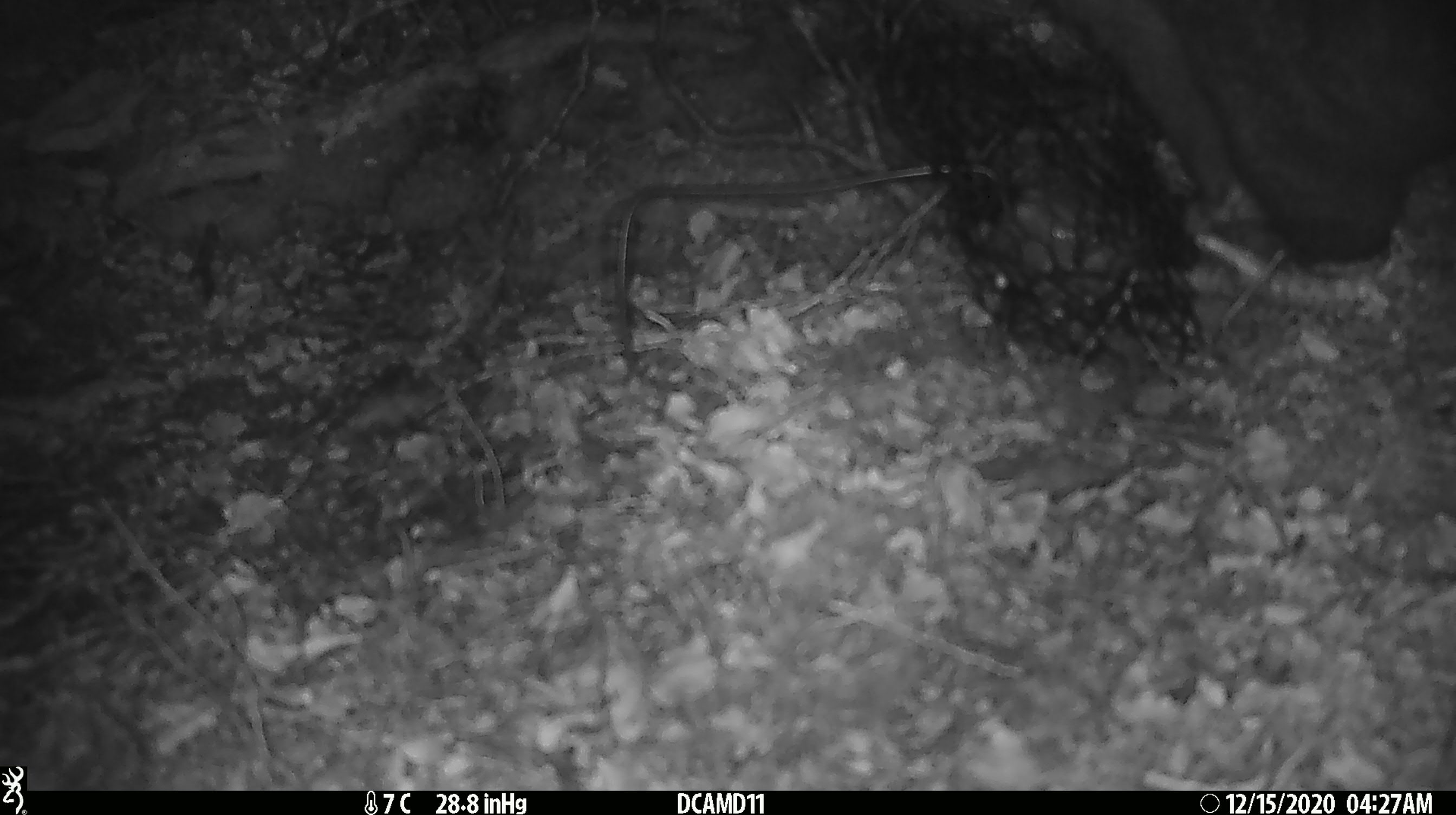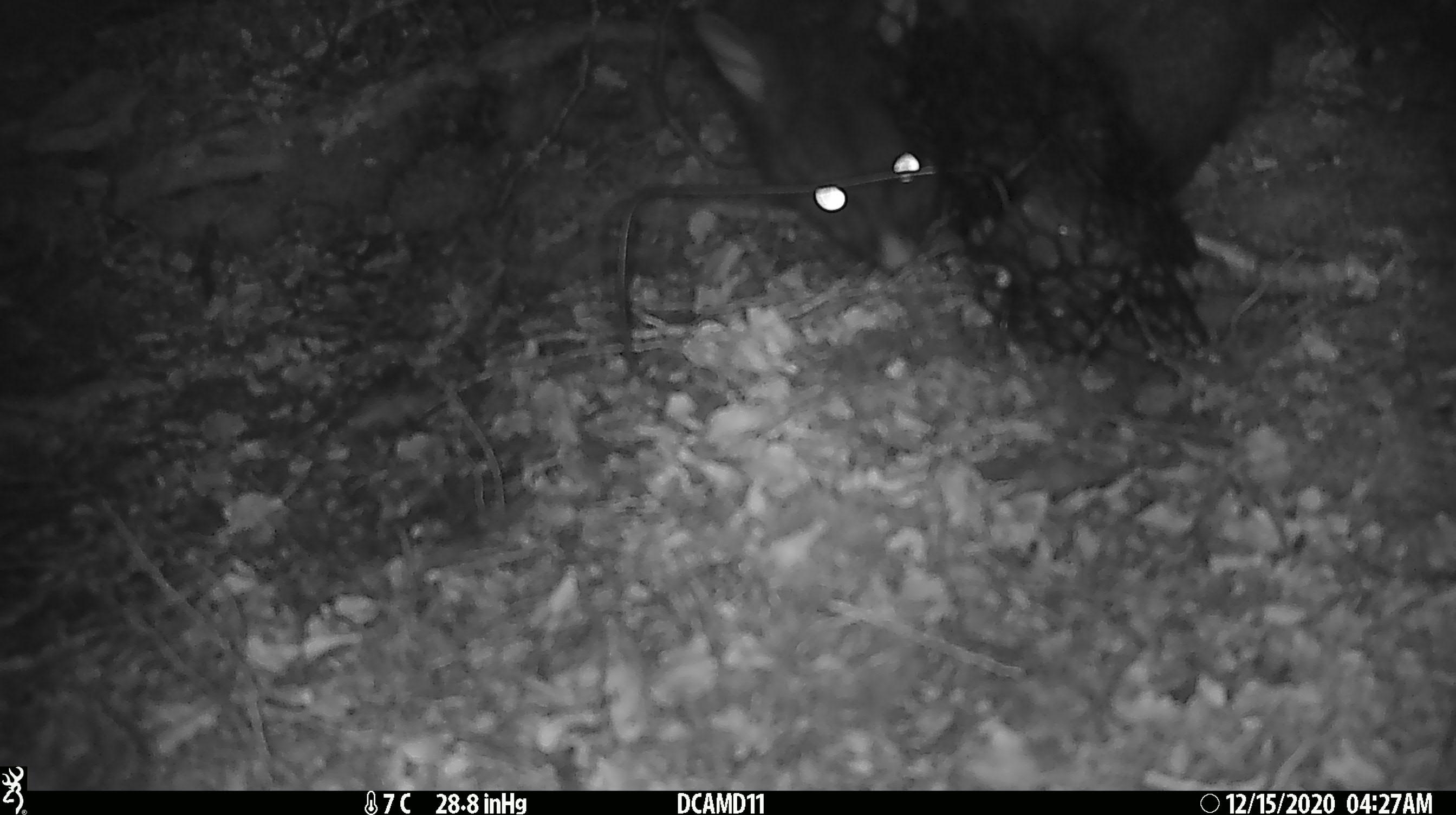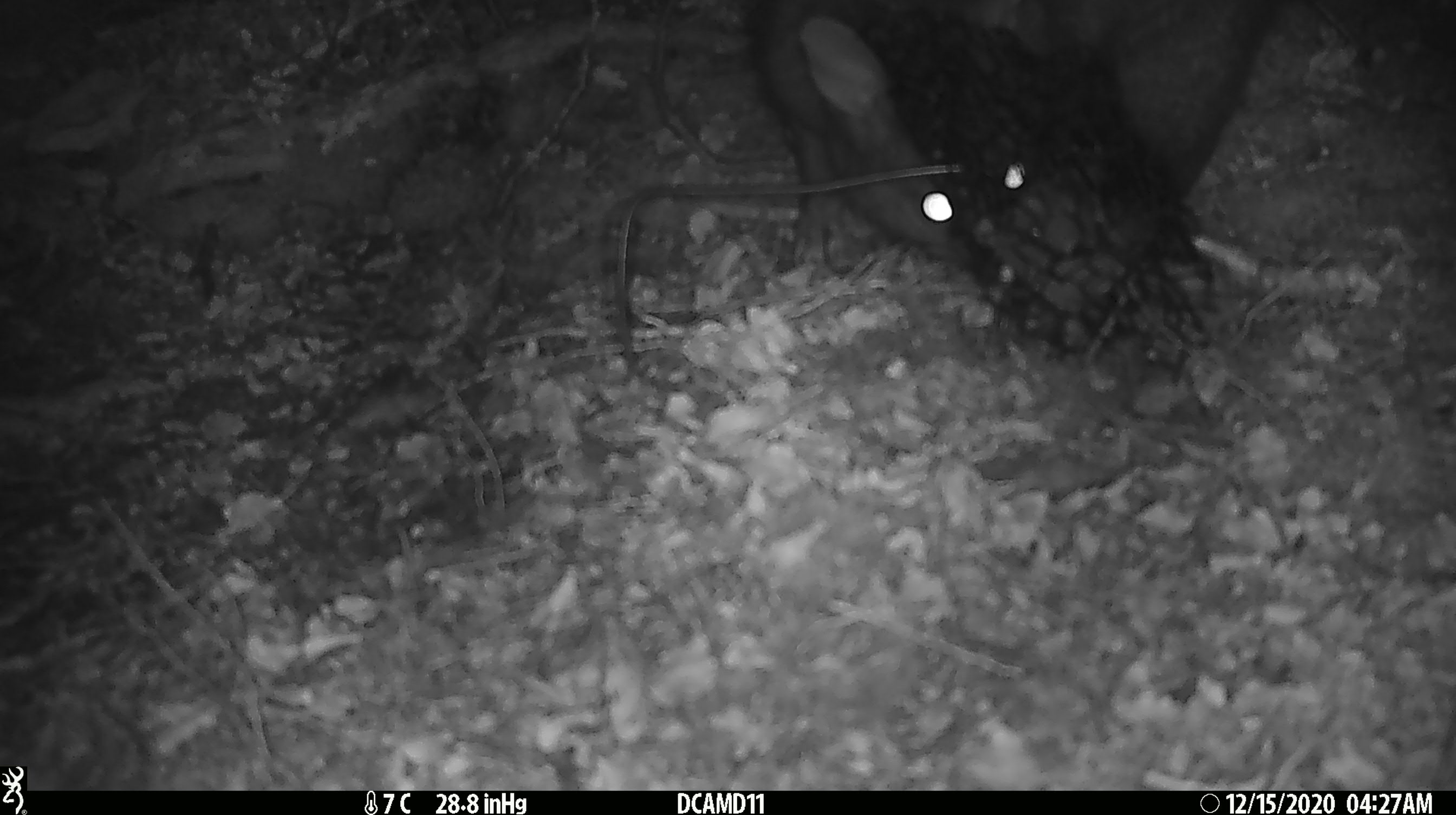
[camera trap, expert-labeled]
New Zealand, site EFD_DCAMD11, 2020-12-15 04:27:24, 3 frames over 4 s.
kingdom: Animalia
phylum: Chordata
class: Mammalia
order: Diprotodontia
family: Phalangeridae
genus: Trichosurus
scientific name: Trichosurus vulpecula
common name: common brushtail possum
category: possum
Possum (common brushtail possum) (Trichosurus vulpecula).